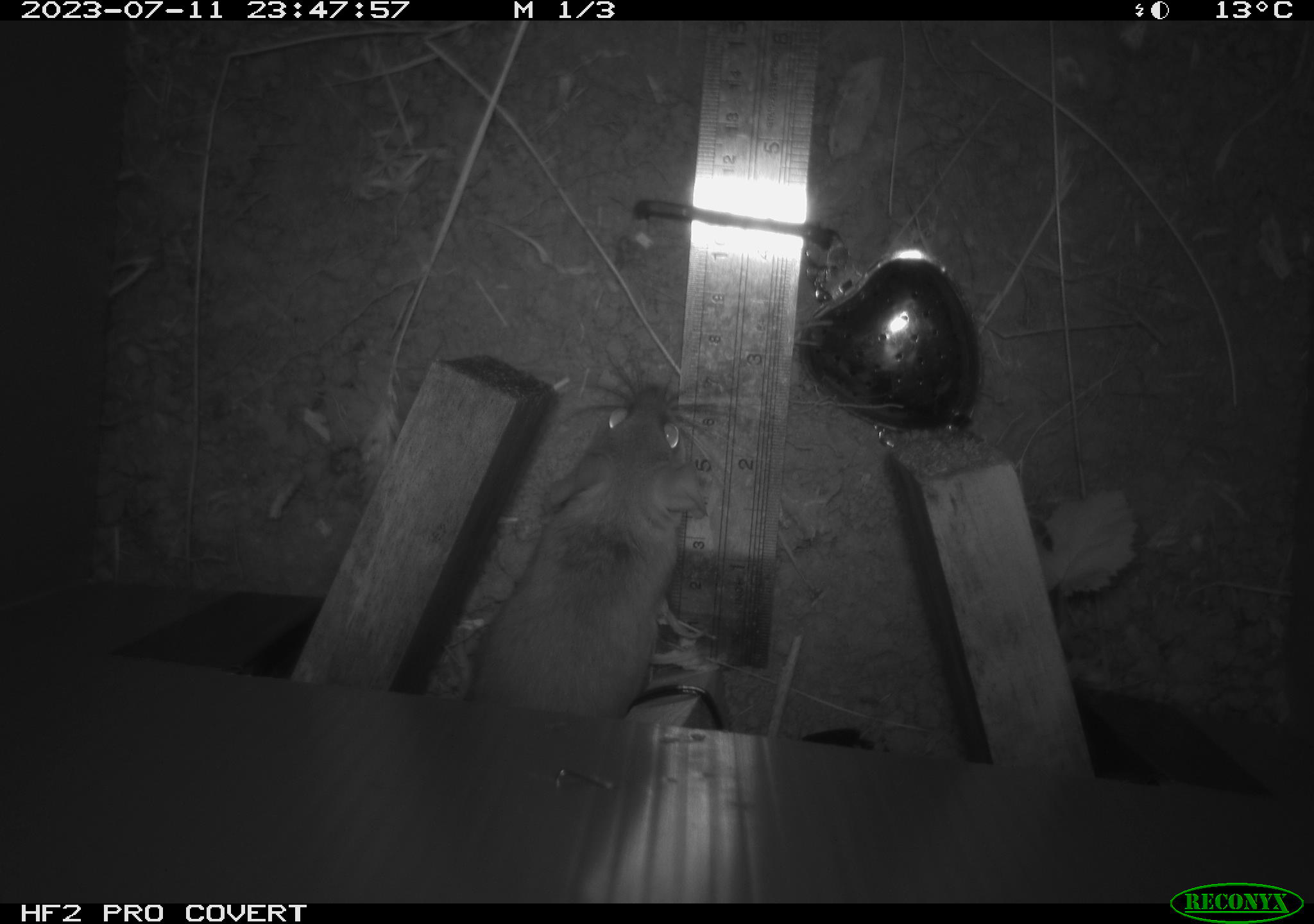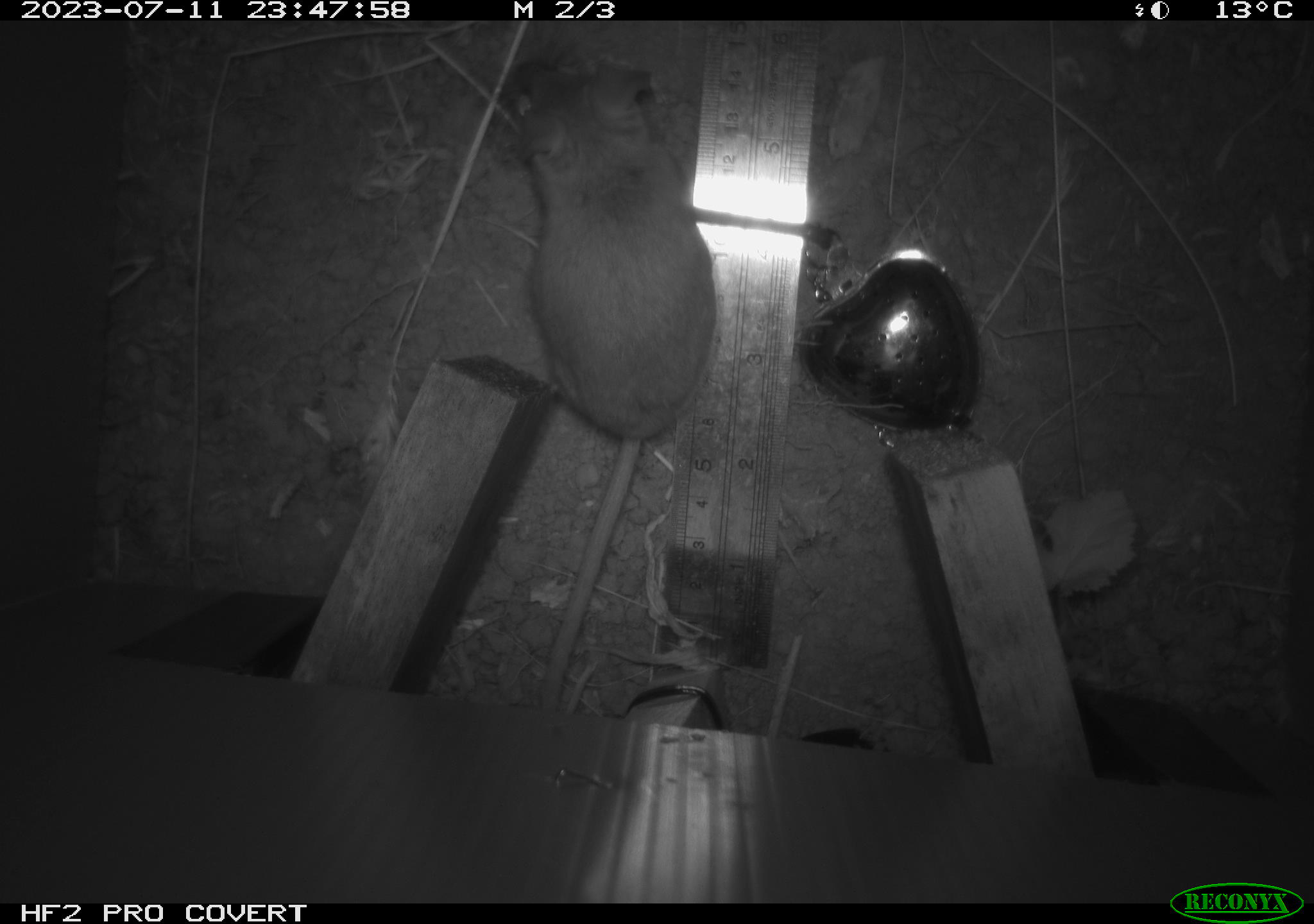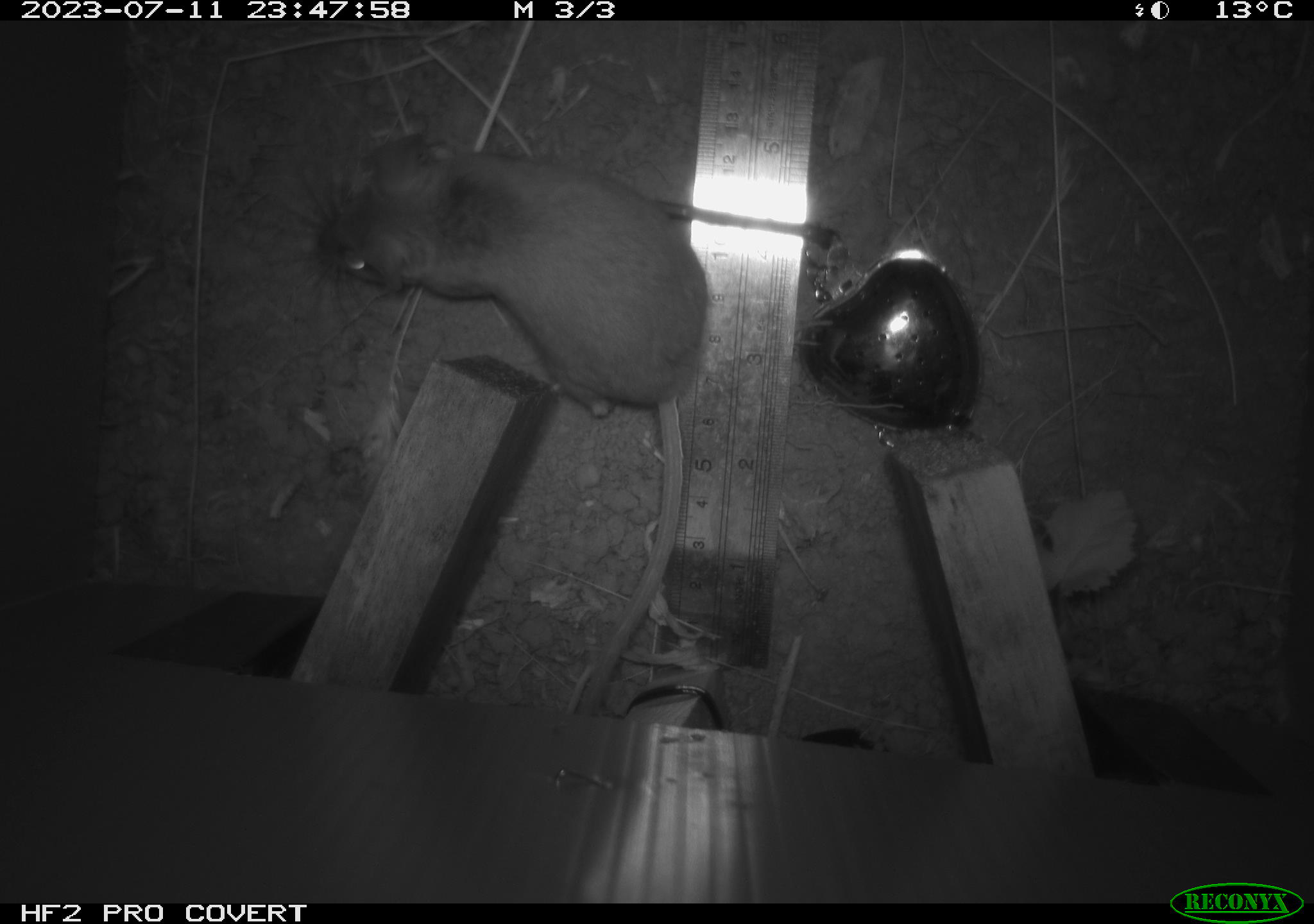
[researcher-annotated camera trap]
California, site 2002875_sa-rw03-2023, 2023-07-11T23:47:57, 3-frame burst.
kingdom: Animalia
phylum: Chordata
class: Mammalia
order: Rodentia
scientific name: Rodentia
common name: mouse species